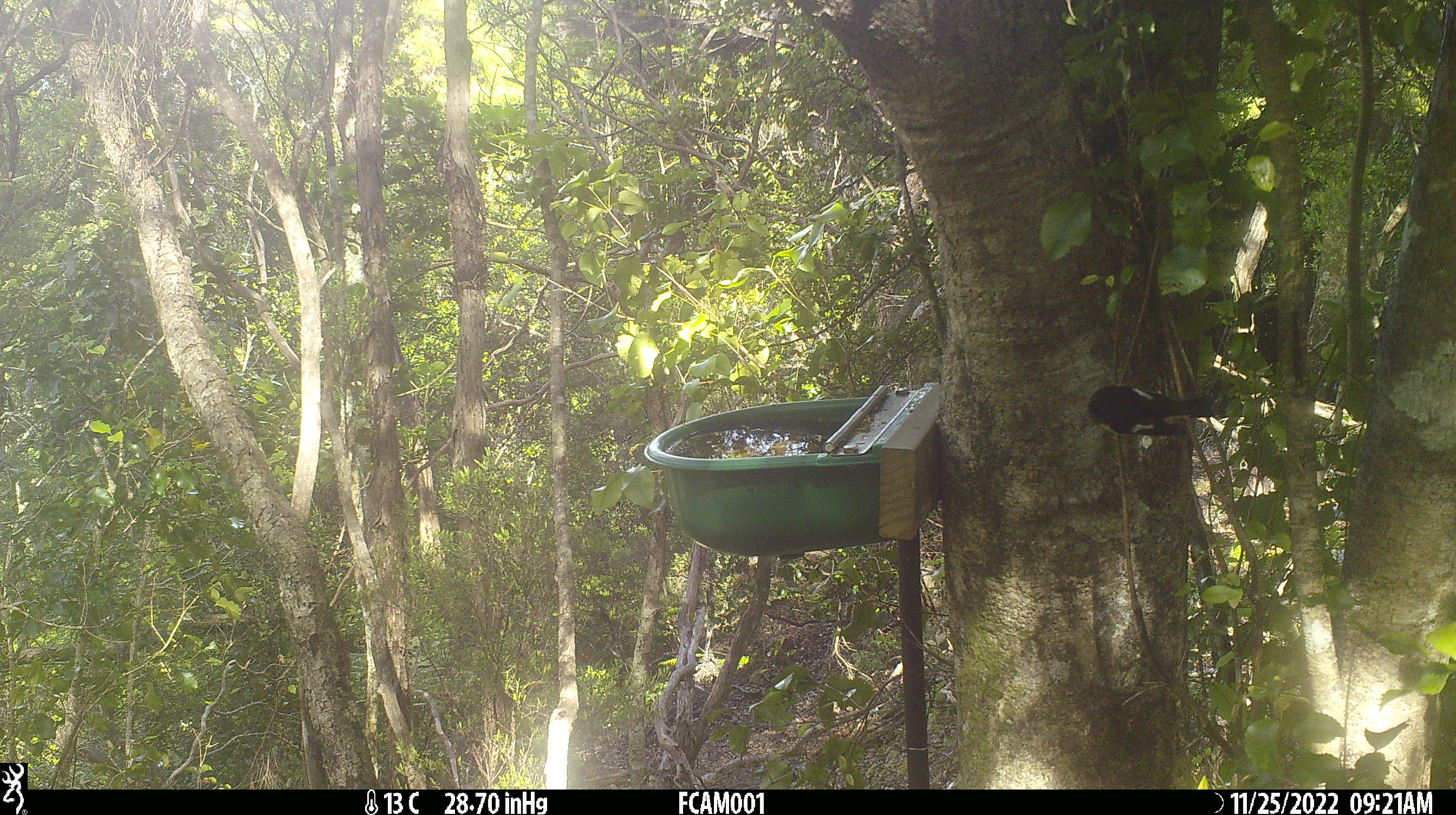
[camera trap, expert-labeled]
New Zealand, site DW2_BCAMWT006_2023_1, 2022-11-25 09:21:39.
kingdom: Animalia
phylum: Chordata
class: Aves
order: Passeriformes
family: Petroicidae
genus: Petroica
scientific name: Petroica macrocephala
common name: tomtit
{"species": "tomtit (Petroica macrocephala)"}